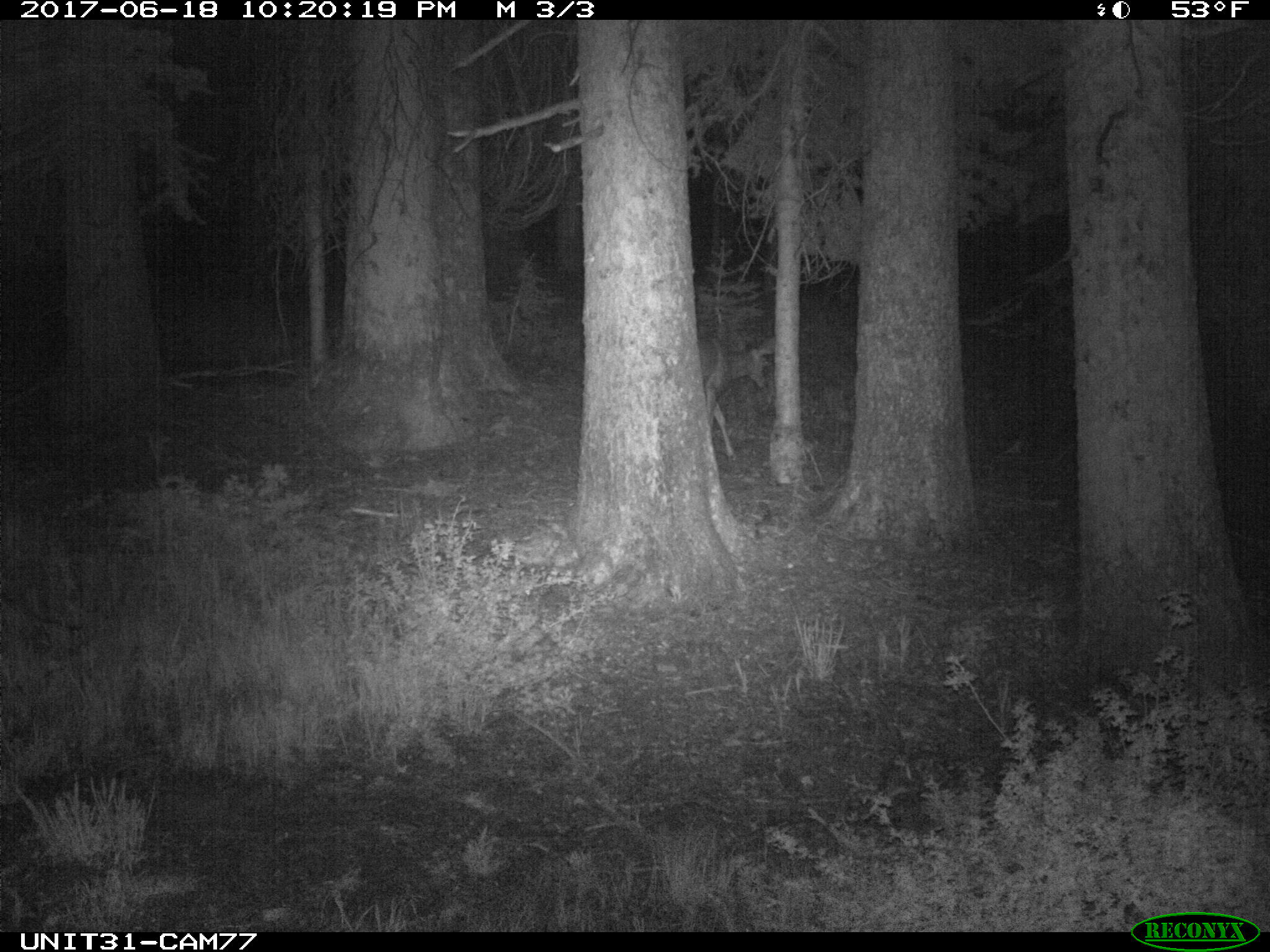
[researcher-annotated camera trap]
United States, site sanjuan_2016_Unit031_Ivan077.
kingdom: Animalia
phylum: Chordata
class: Mammalia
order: Artiodactyla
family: Cervidae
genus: Odocoileus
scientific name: Odocoileus hemionus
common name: mule deer